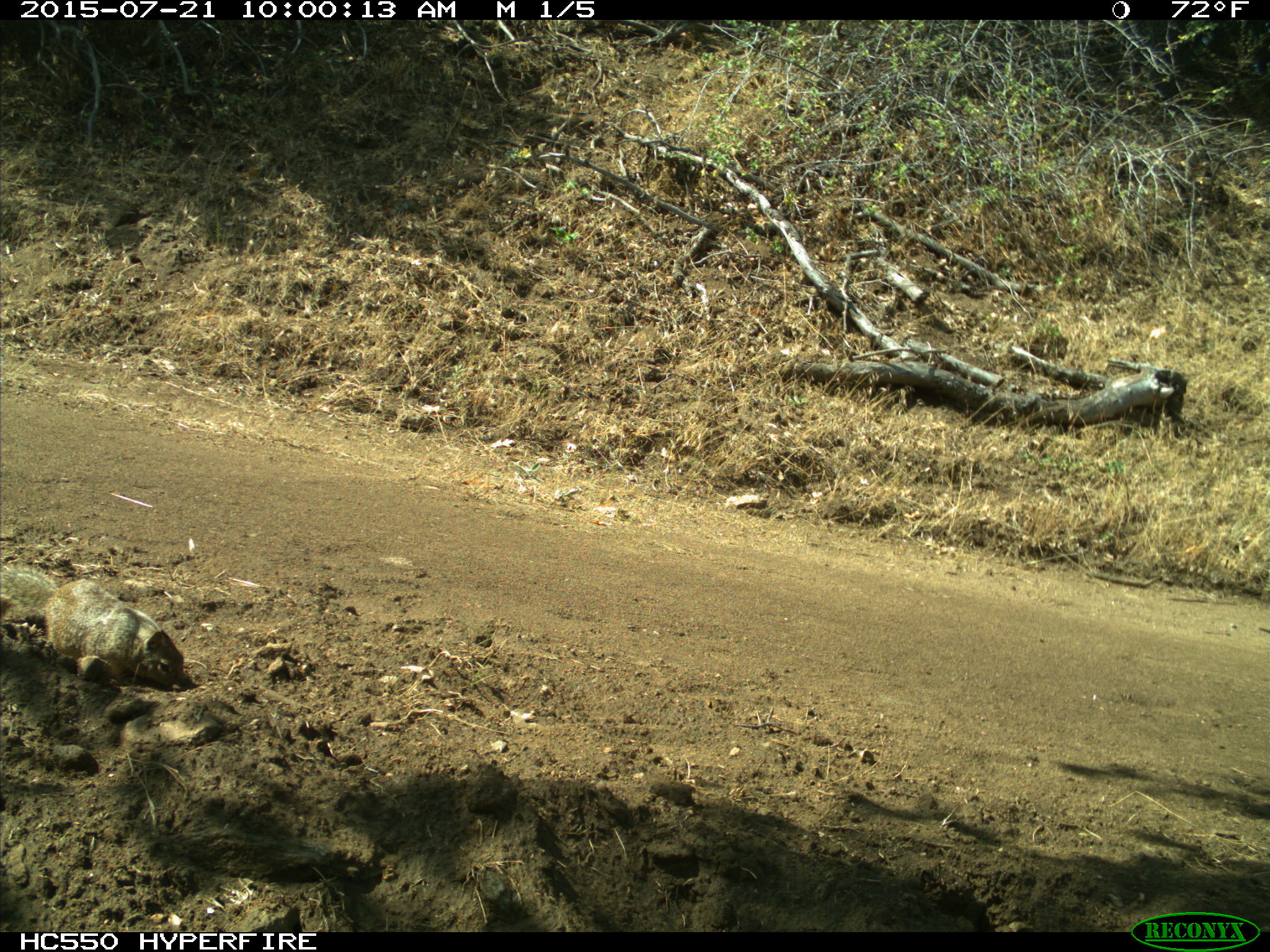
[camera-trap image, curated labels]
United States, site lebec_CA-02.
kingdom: Animalia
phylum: Chordata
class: Mammalia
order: Rodentia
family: Sciuridae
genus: Otospermophilus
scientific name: Otospermophilus beecheyi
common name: california ground squirrel